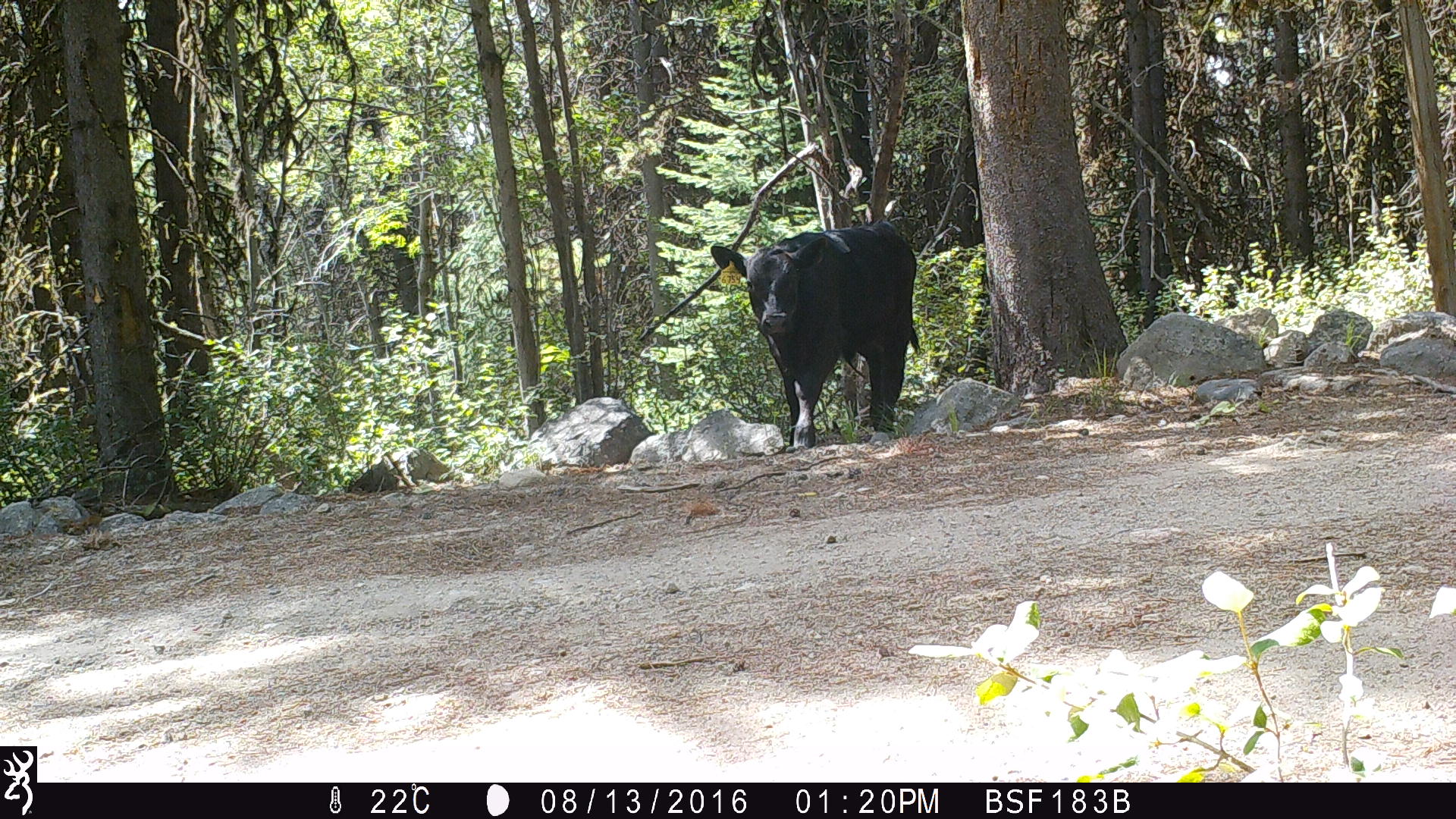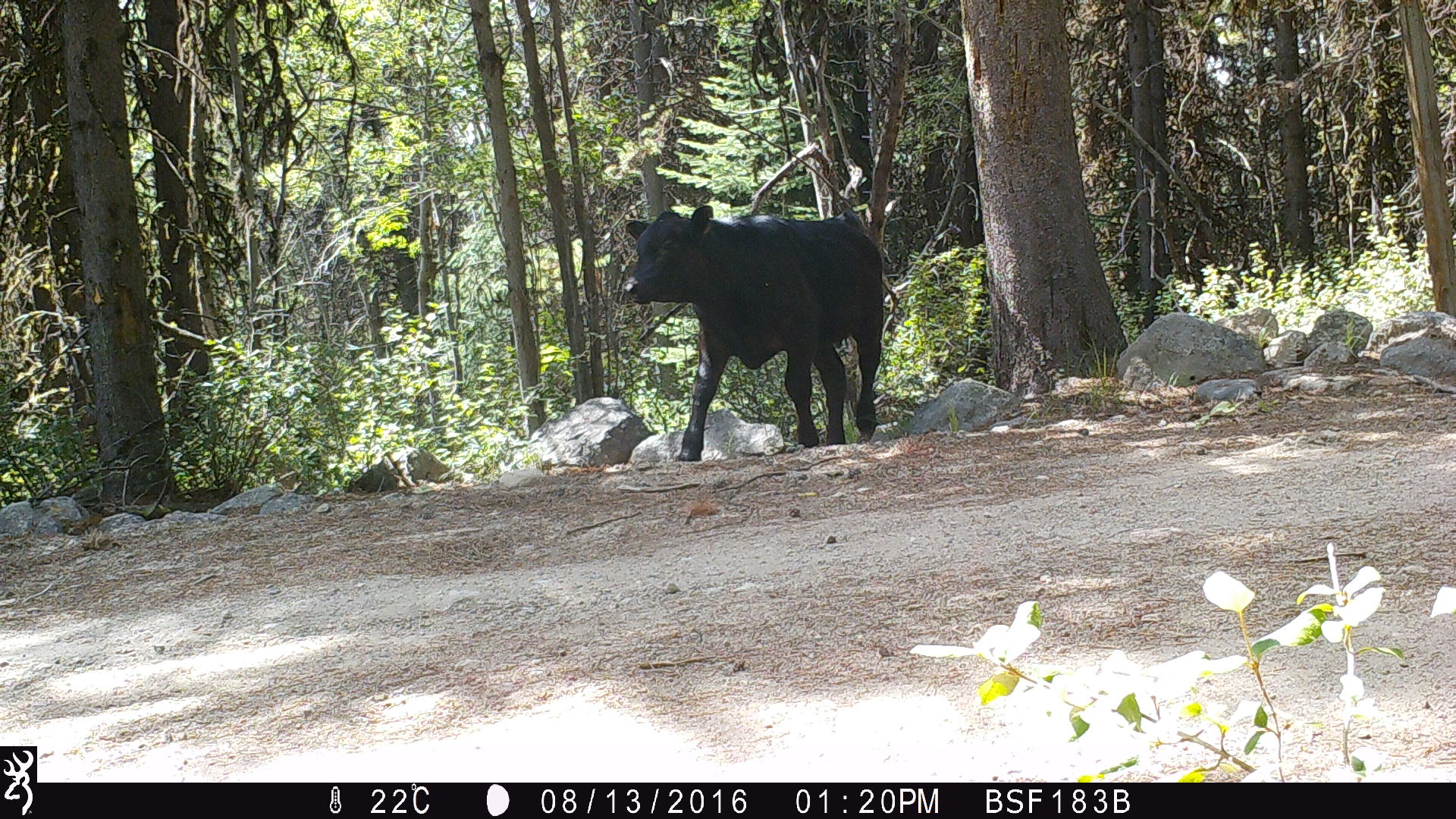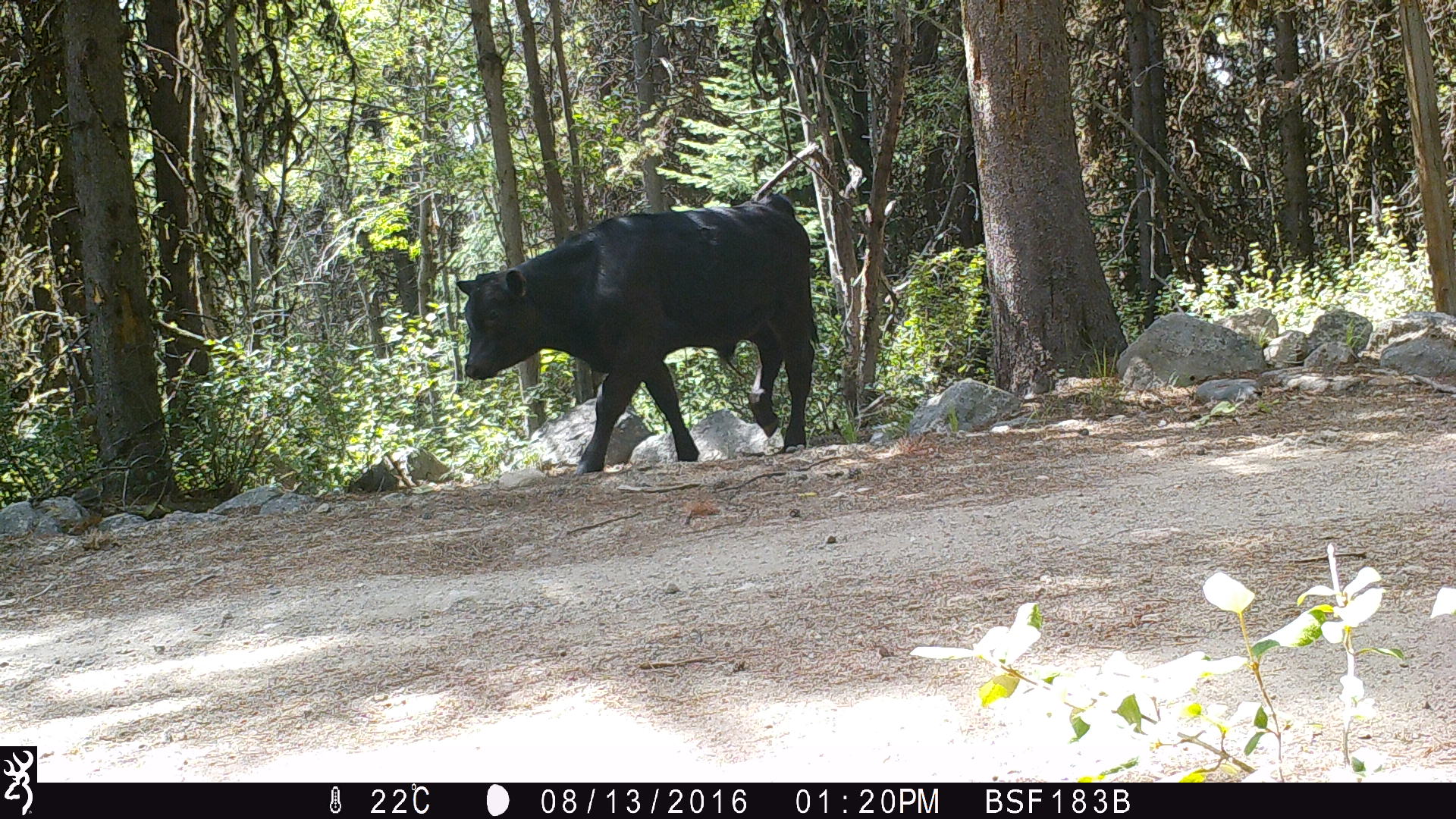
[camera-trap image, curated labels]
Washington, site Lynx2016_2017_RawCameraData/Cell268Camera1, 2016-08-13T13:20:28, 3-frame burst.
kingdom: Animalia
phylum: Chordata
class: Mammalia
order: Artiodactyla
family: Bovidae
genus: Bos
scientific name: Bos taurus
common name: domestic cattle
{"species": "domestic cattle (Bos taurus)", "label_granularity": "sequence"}